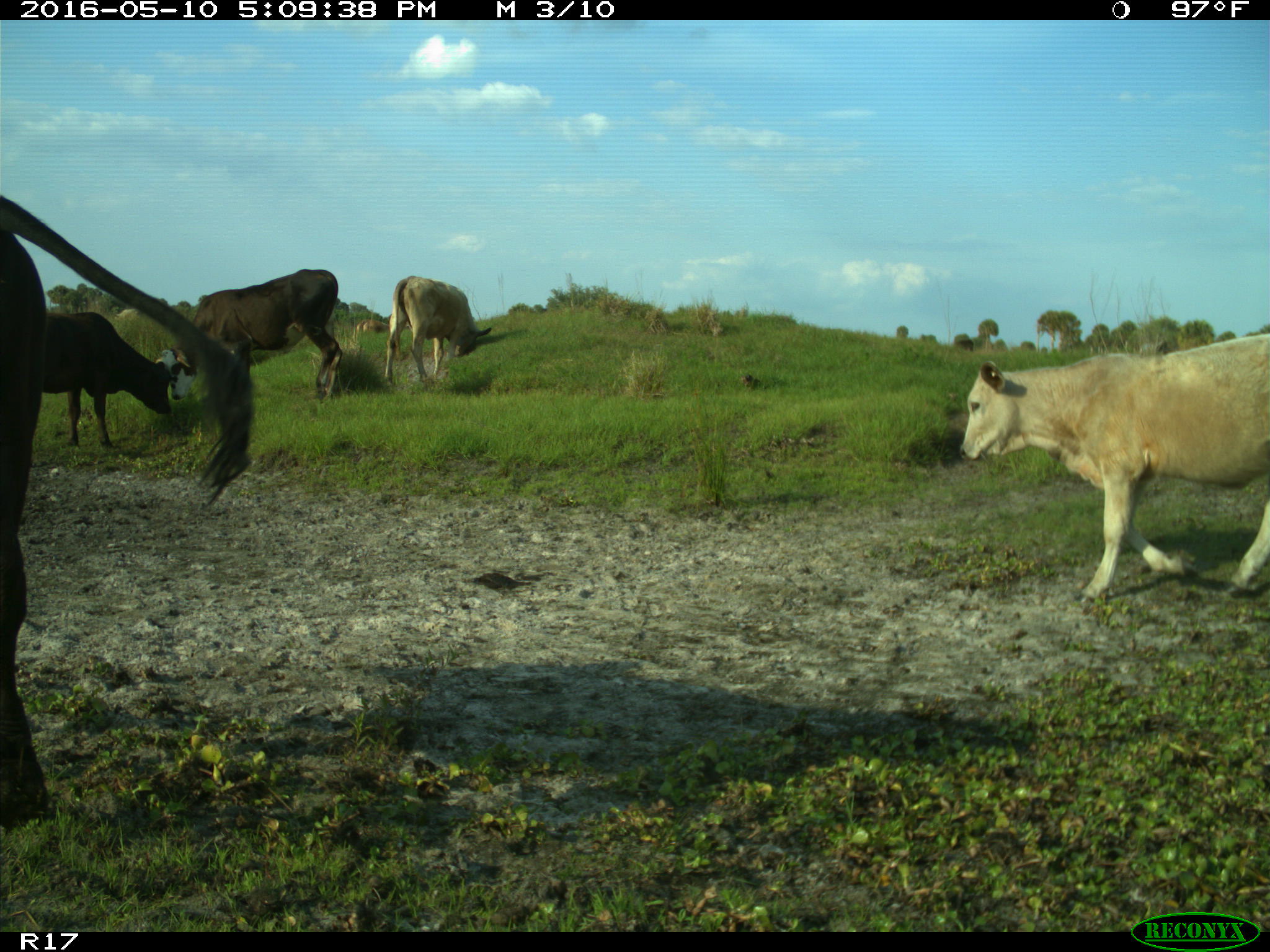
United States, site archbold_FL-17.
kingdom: Animalia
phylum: Chordata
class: Mammalia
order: Artiodactyla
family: Bovidae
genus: Bos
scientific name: Bos taurus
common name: domestic cow